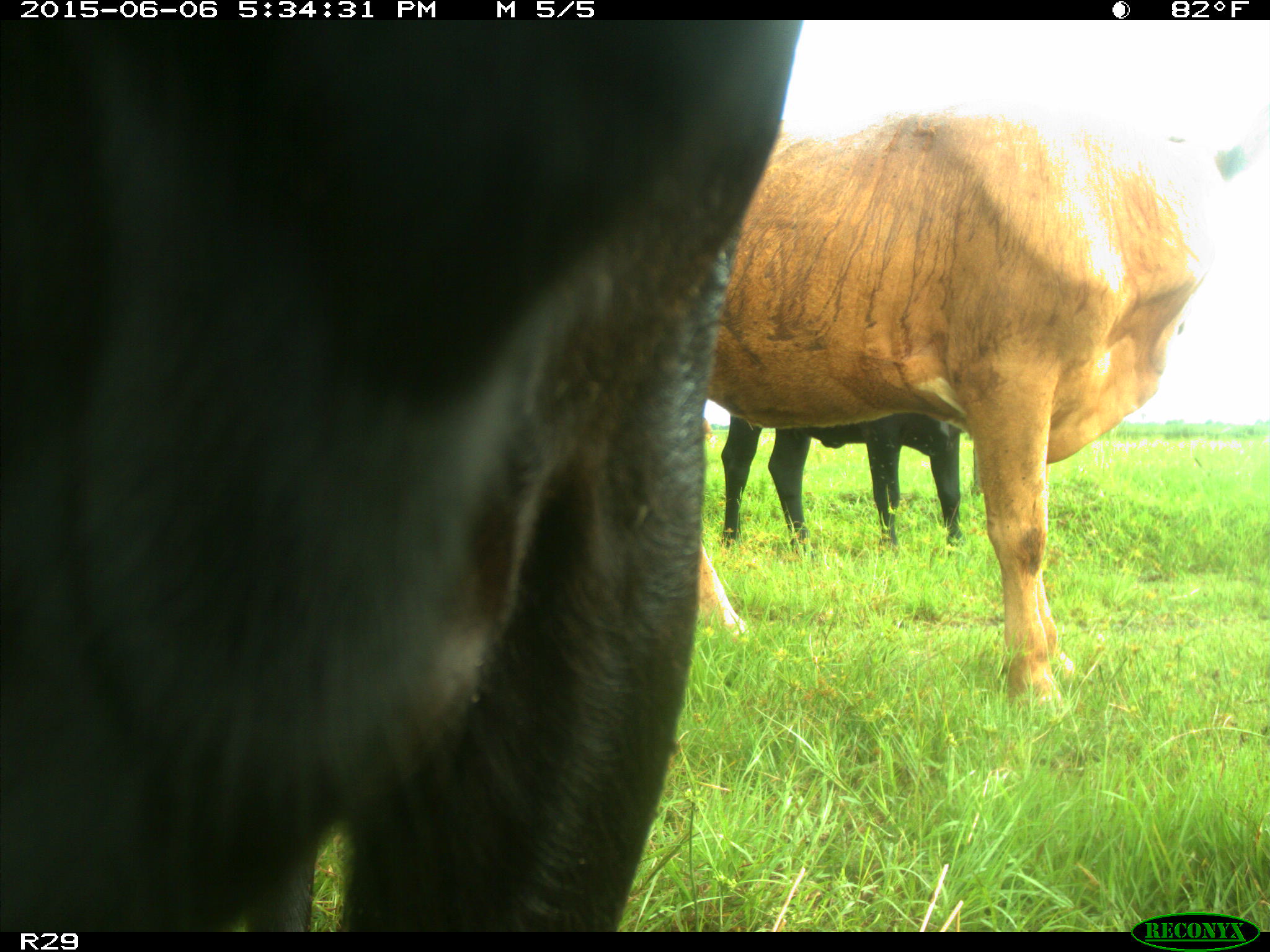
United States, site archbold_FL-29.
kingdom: Animalia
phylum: Chordata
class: Mammalia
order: Artiodactyla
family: Bovidae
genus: Bos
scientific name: Bos taurus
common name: domestic cow